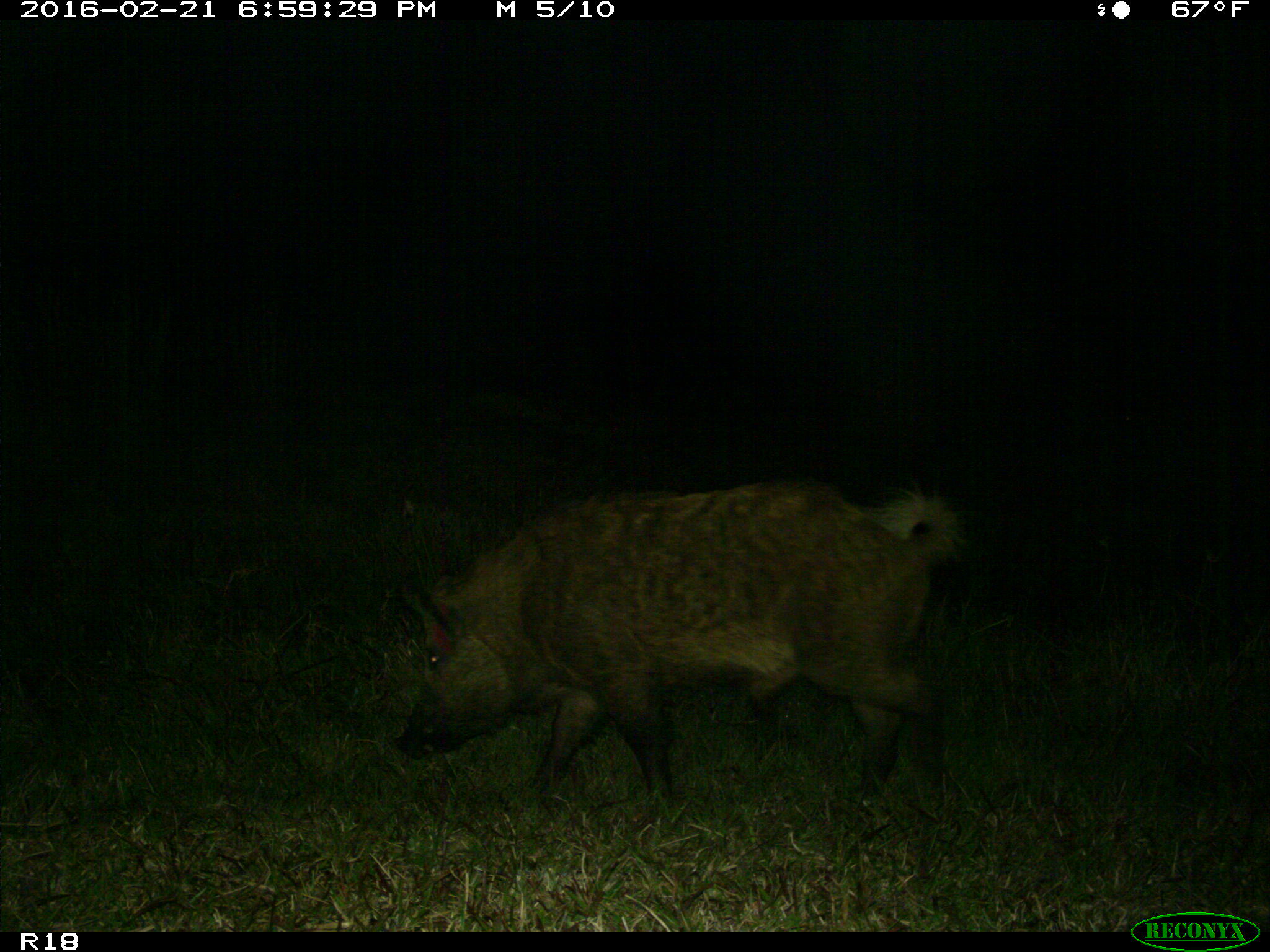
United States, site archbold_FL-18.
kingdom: Animalia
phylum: Chordata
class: Mammalia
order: Artiodactyla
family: Suidae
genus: Sus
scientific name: Sus scrofa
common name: wild boar